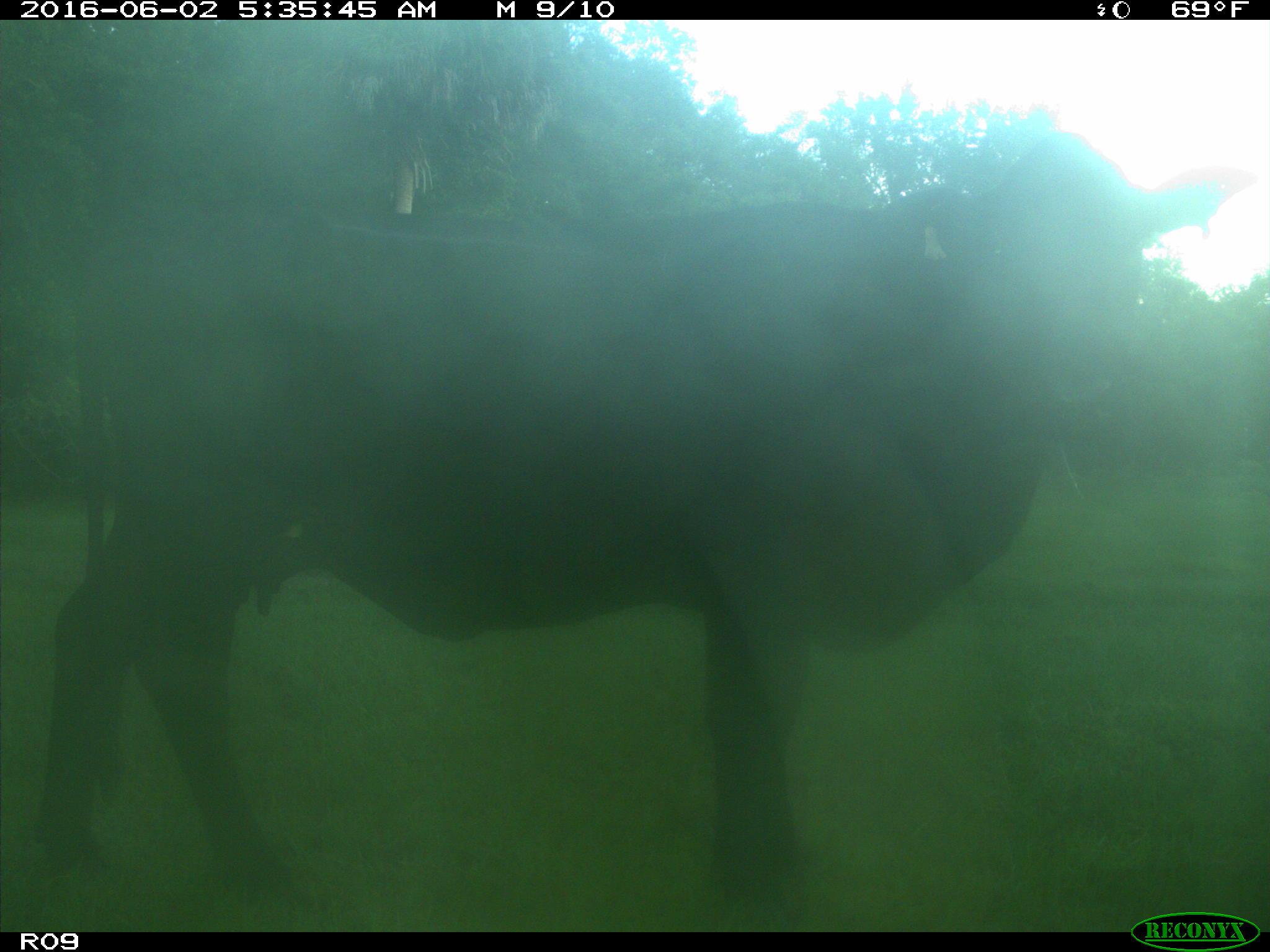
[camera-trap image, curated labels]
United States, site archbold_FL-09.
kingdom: Animalia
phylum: Chordata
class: Mammalia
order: Artiodactyla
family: Bovidae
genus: Bos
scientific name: Bos taurus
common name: domestic cow